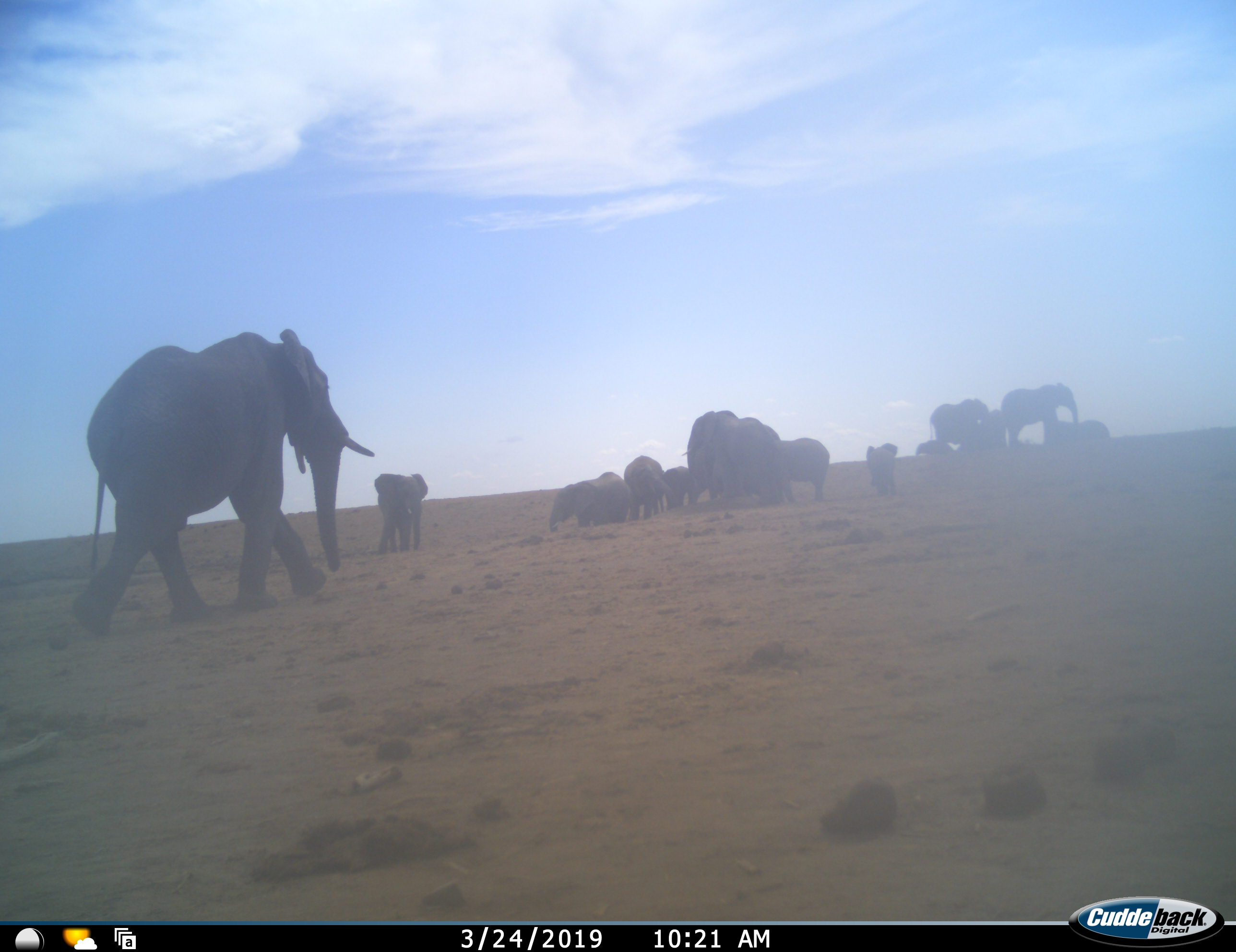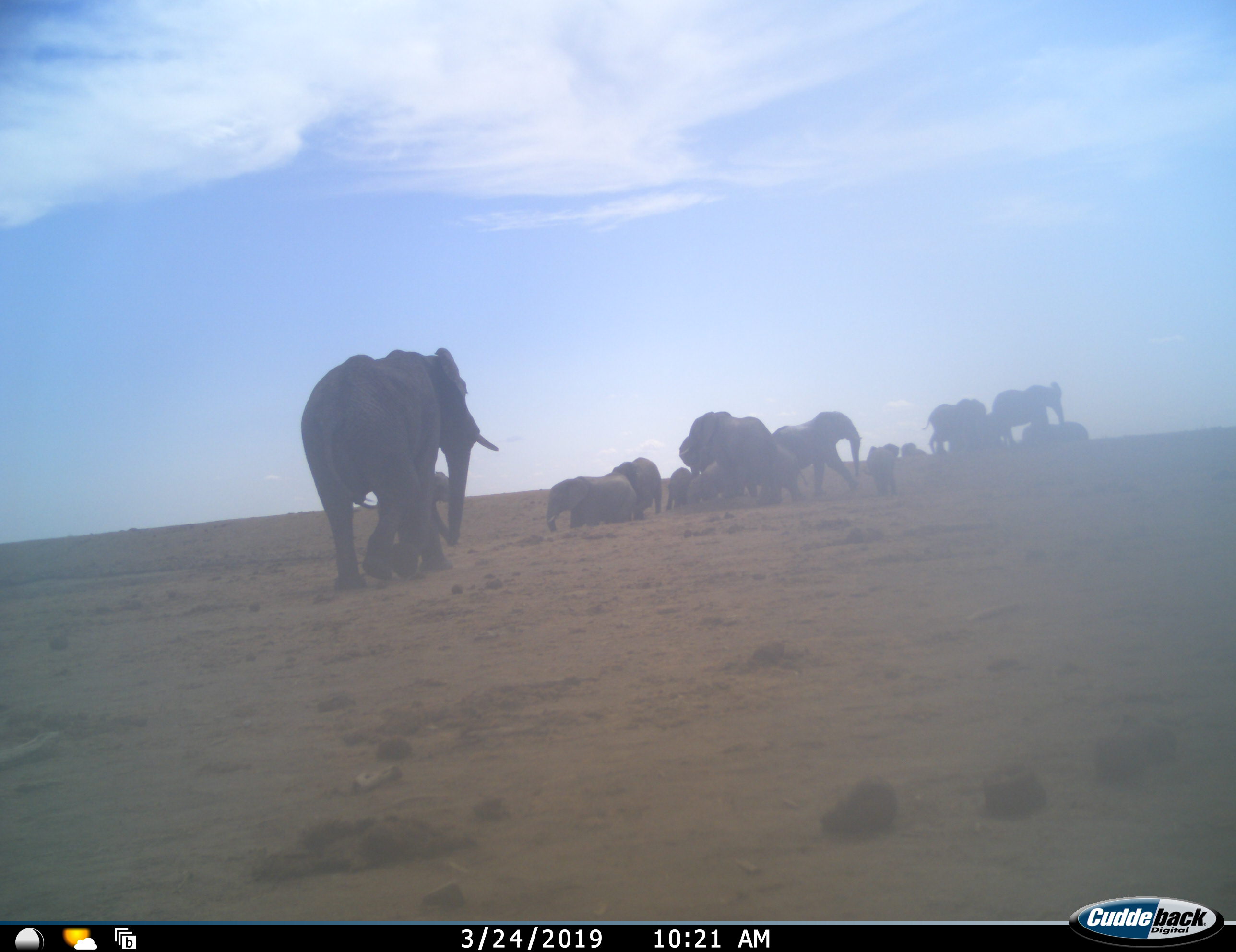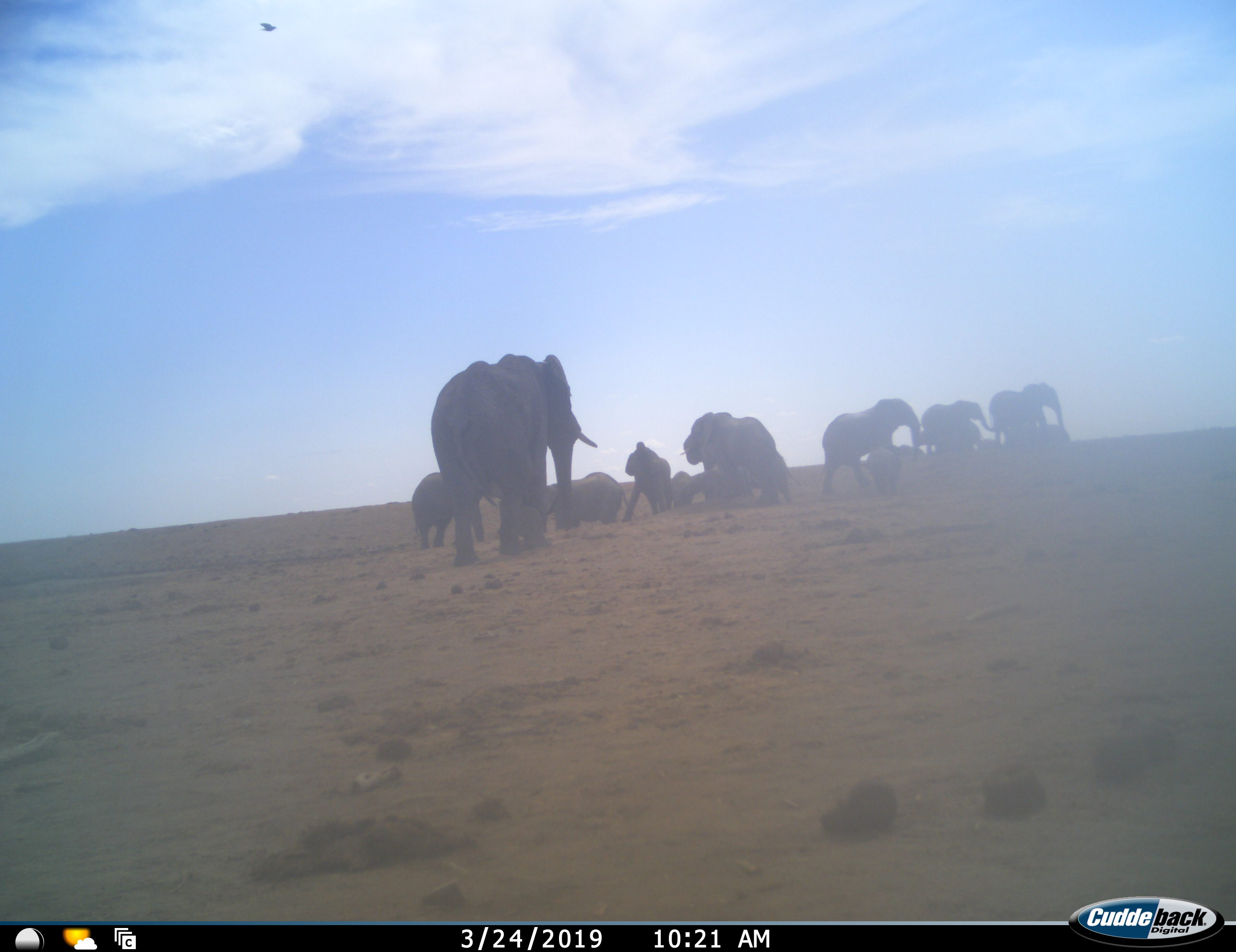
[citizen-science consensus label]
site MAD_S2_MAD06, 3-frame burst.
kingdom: Animalia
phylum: Chordata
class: Mammalia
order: Proboscidea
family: Elephantidae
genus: Loxodonta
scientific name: Loxodonta africana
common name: african bush elephant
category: elephant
Elephant (african bush elephant) (Loxodonta africana), count 11-50. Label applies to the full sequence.